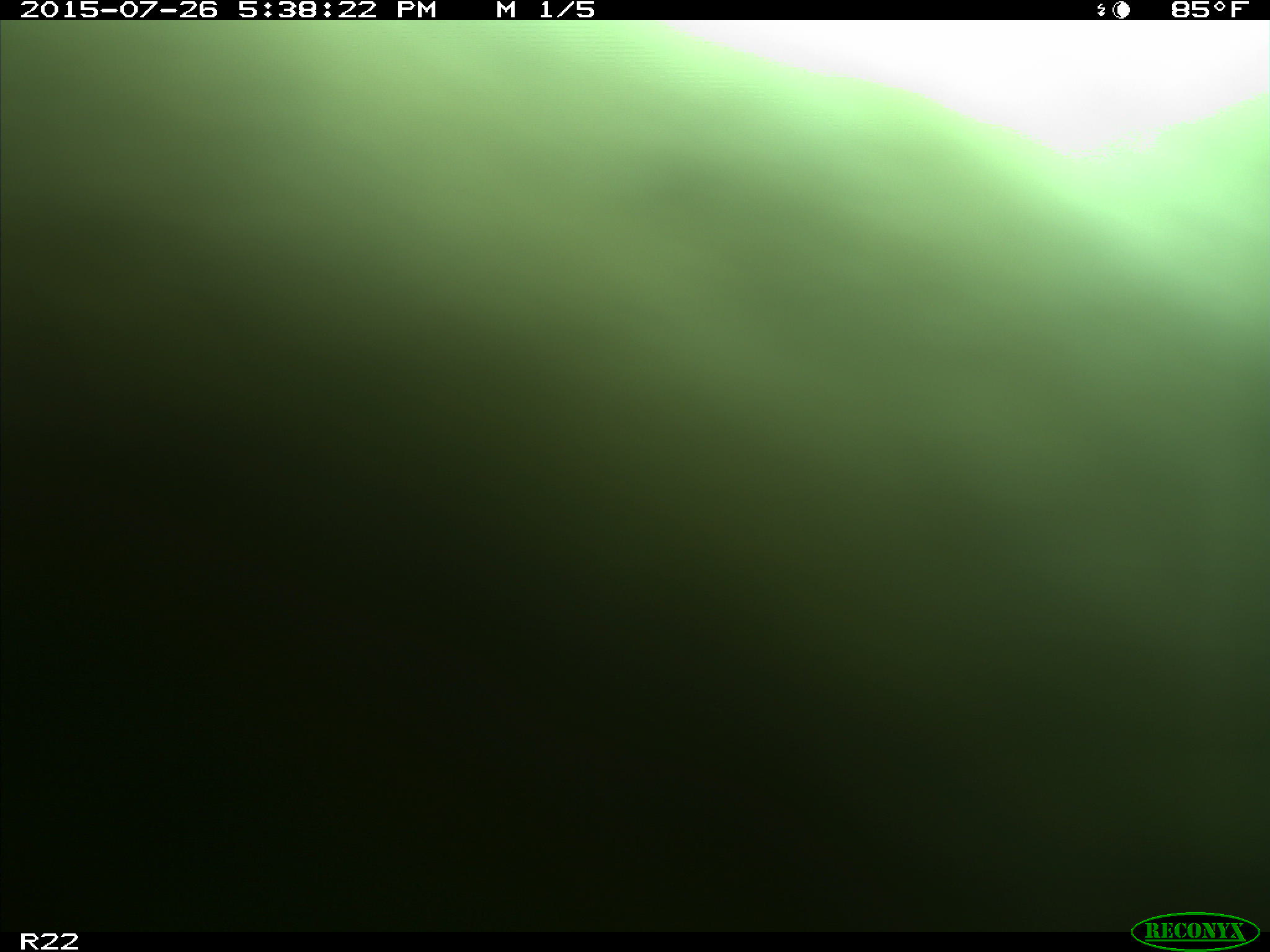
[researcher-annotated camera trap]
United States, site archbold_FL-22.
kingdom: Animalia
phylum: Chordata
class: Mammalia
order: Artiodactyla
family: Bovidae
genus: Bos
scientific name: Bos taurus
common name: domestic cow